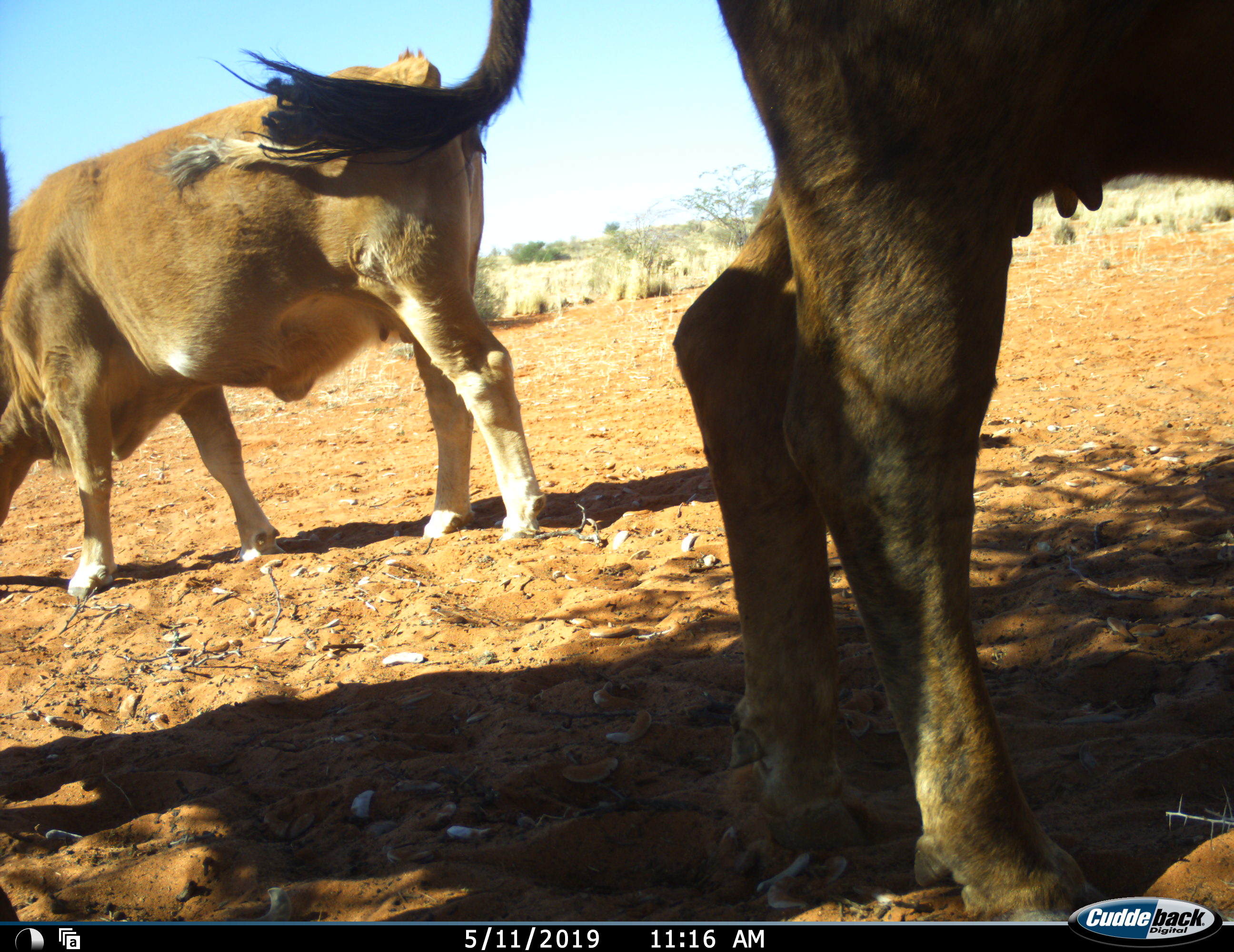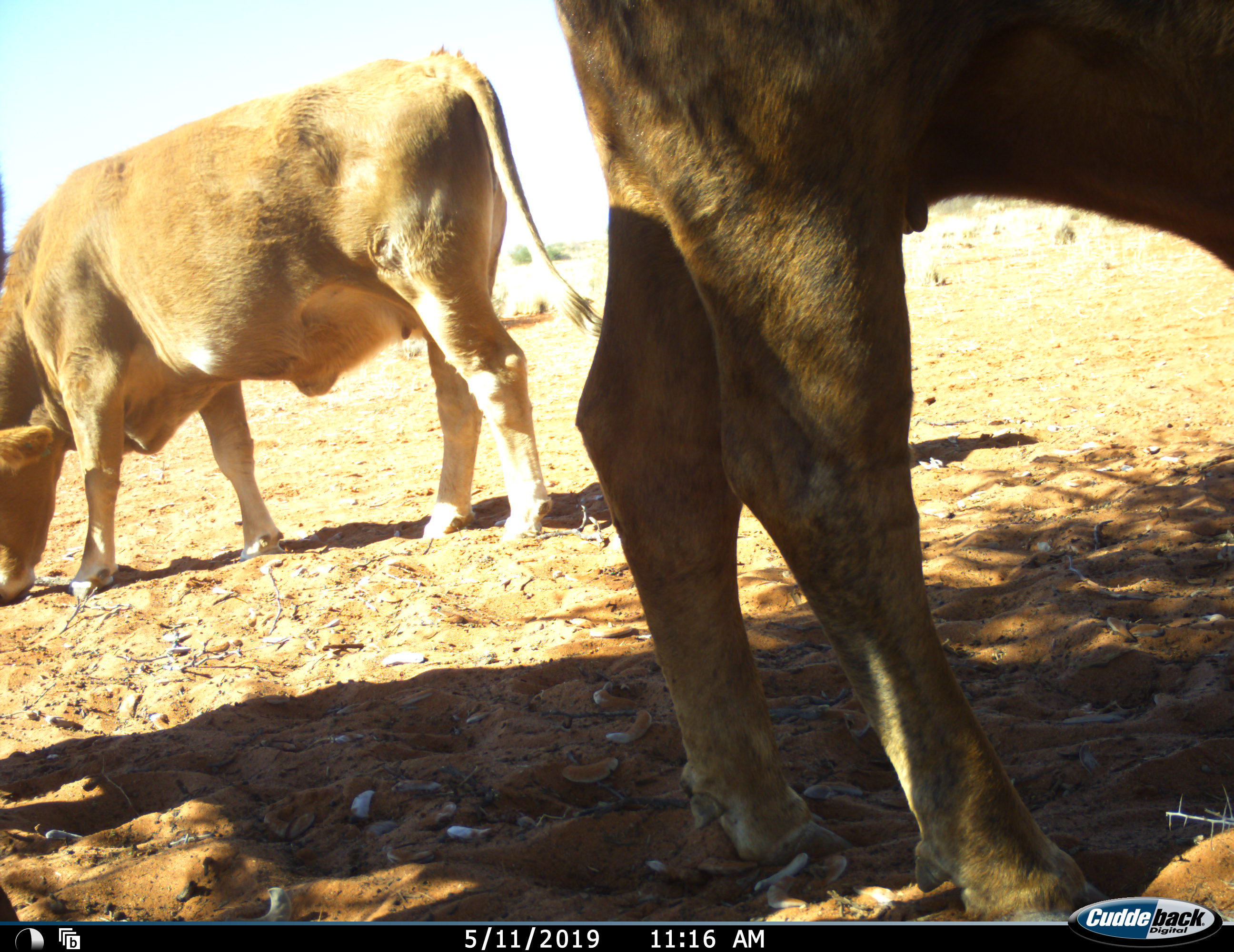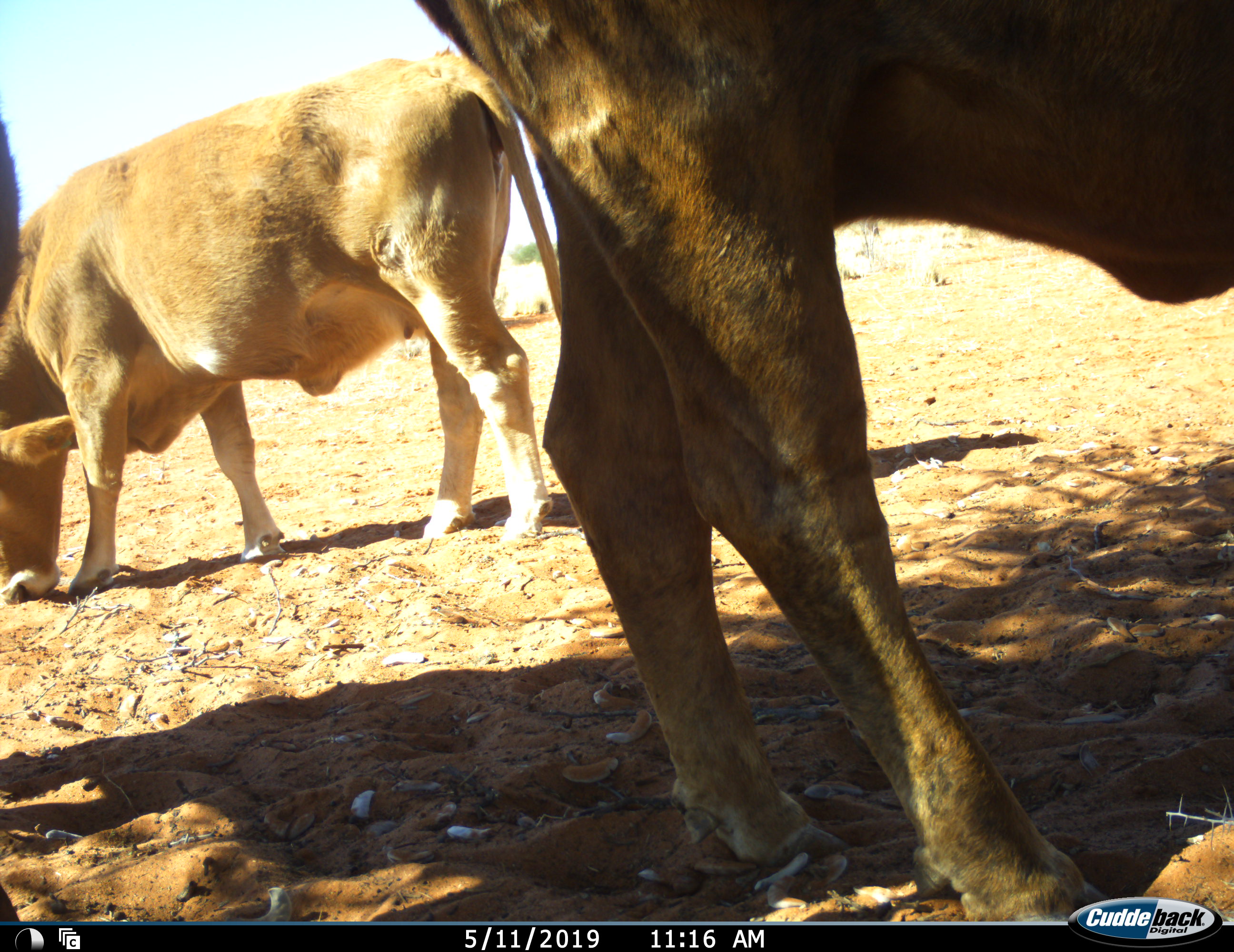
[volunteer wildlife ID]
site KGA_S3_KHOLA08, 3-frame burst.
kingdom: Animalia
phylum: Chordata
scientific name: Vertebrata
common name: domestic animal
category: domesticanimal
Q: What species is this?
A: Domesticanimal (domestic animal) (Vertebrata).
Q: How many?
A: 3.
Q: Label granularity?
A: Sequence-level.